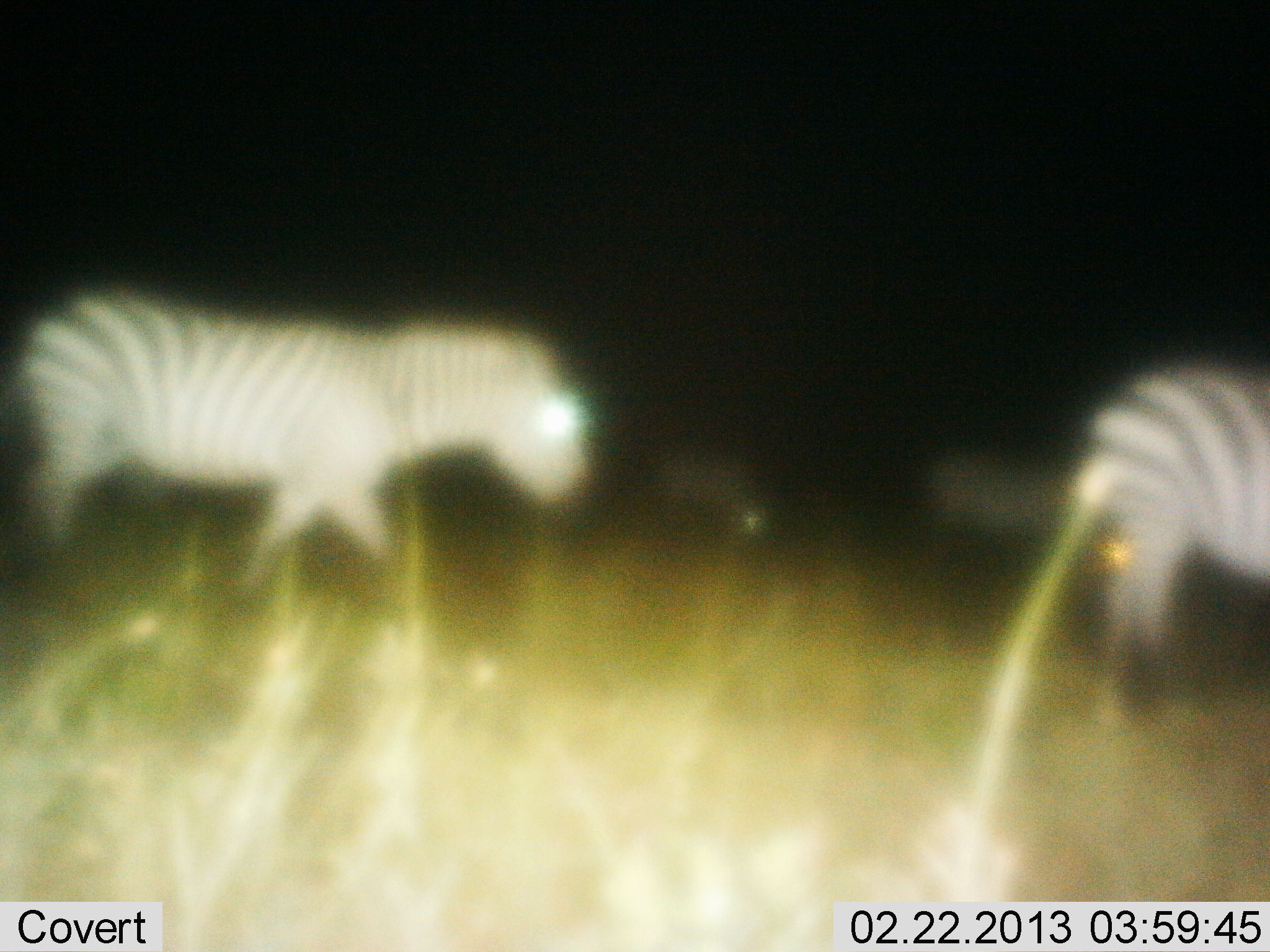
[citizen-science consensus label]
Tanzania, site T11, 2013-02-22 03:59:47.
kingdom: Animalia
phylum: Chordata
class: Mammalia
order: Perissodactyla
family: Equidae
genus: Equus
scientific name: Equus quagga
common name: plains zebra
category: zebra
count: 4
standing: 36%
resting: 0%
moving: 64%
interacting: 0%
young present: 0%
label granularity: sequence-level